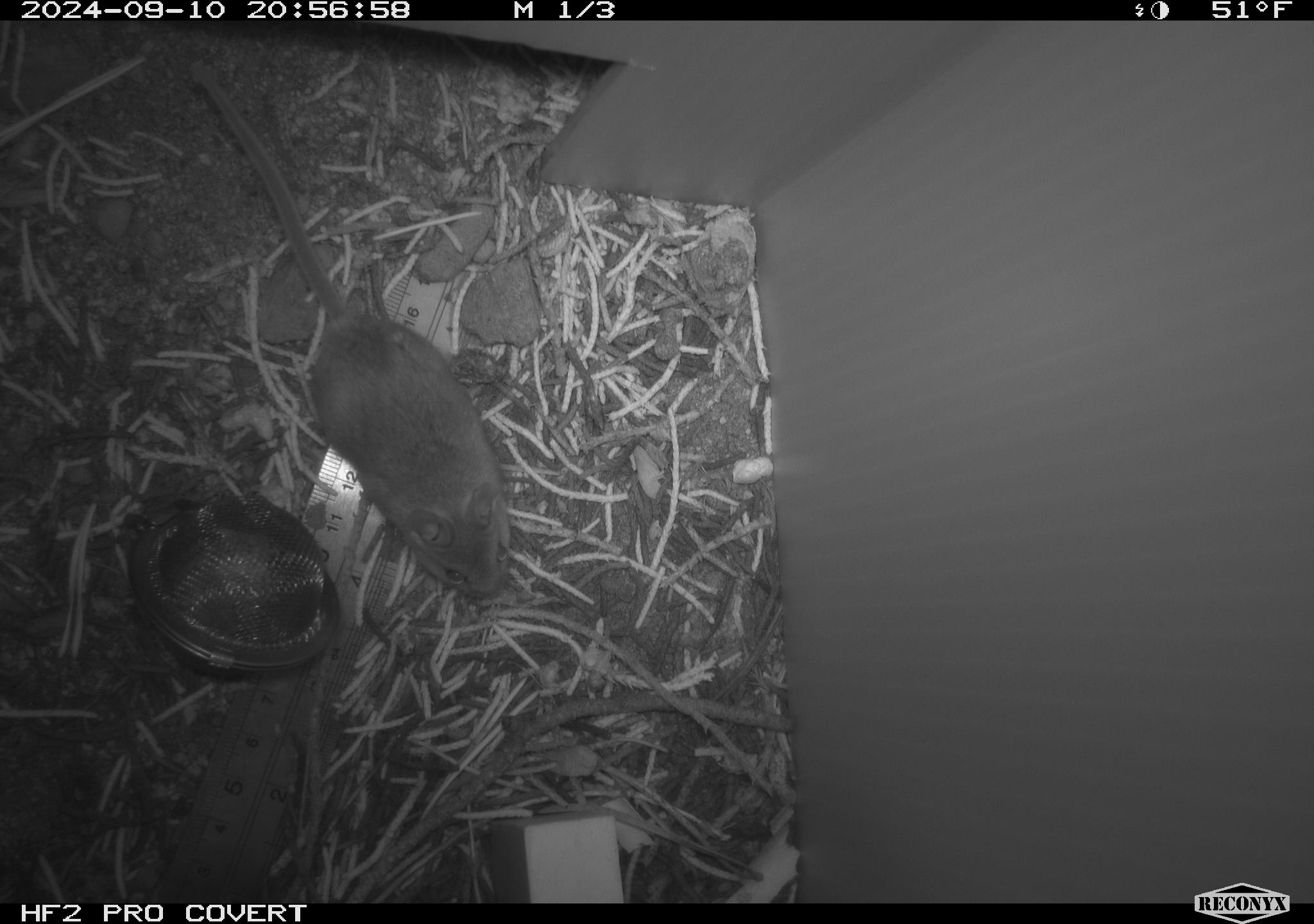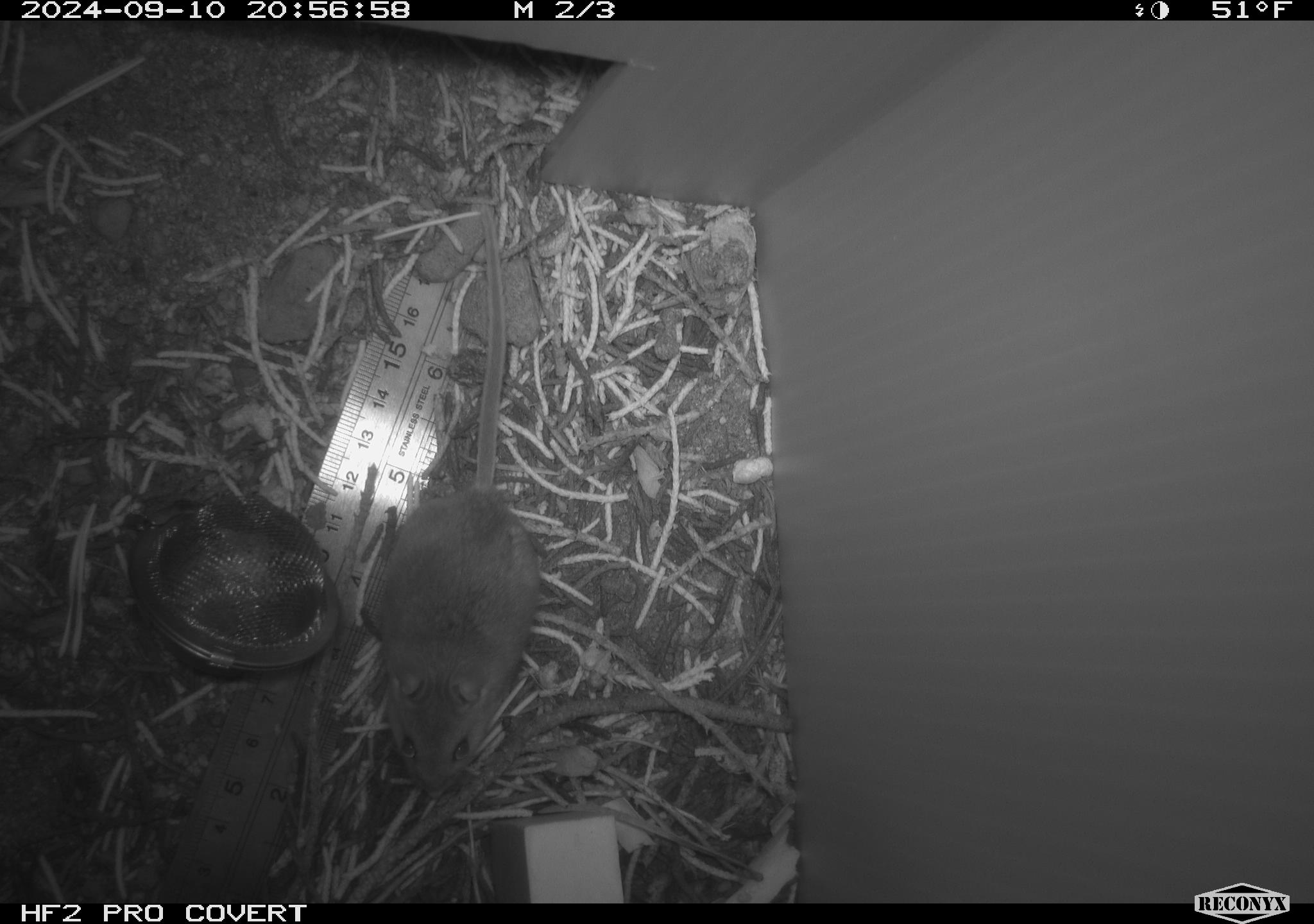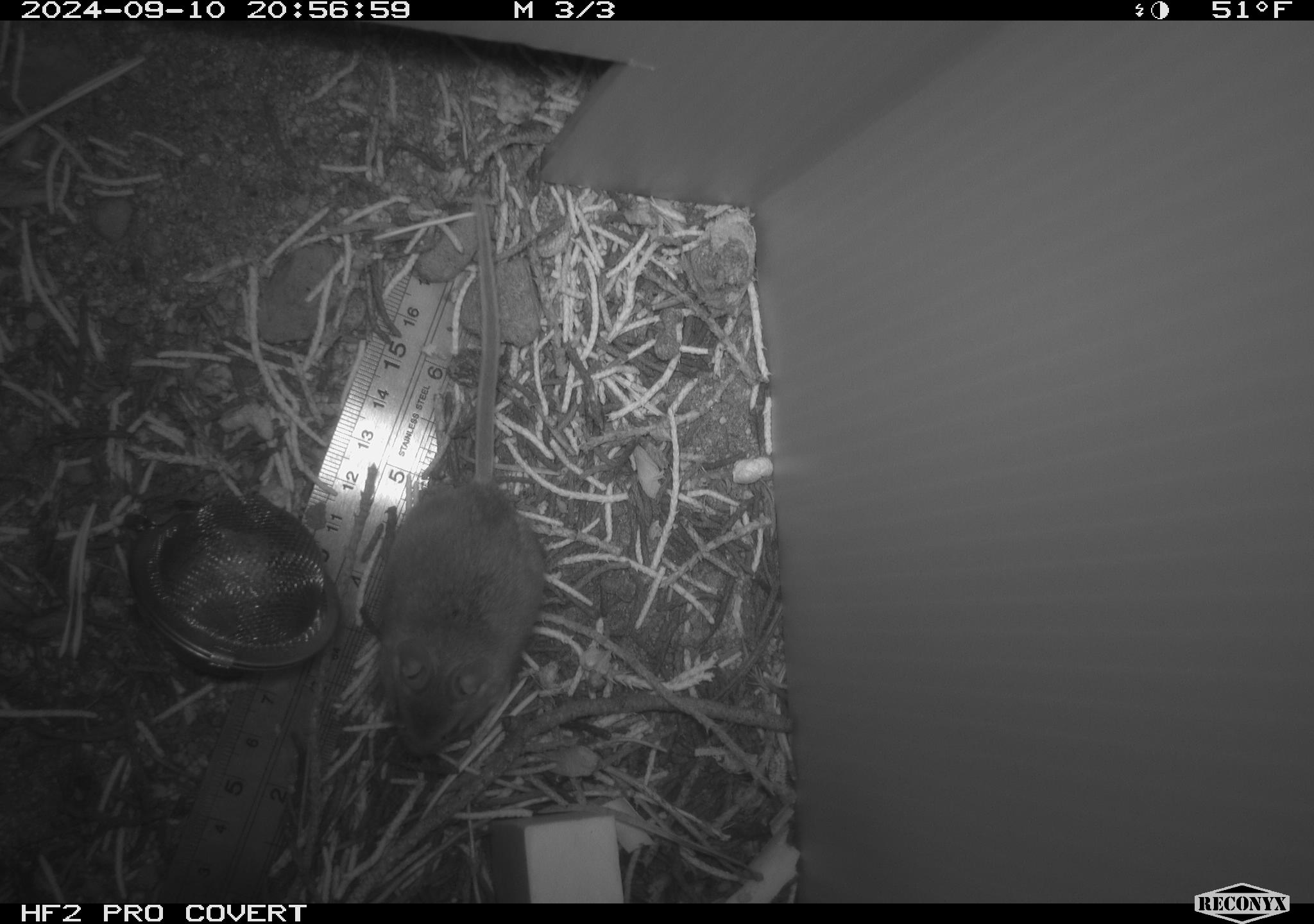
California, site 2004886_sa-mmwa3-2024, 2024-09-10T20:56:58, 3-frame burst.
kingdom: Animalia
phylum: Chordata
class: Mammalia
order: Rodentia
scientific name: Rodentia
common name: mouse species